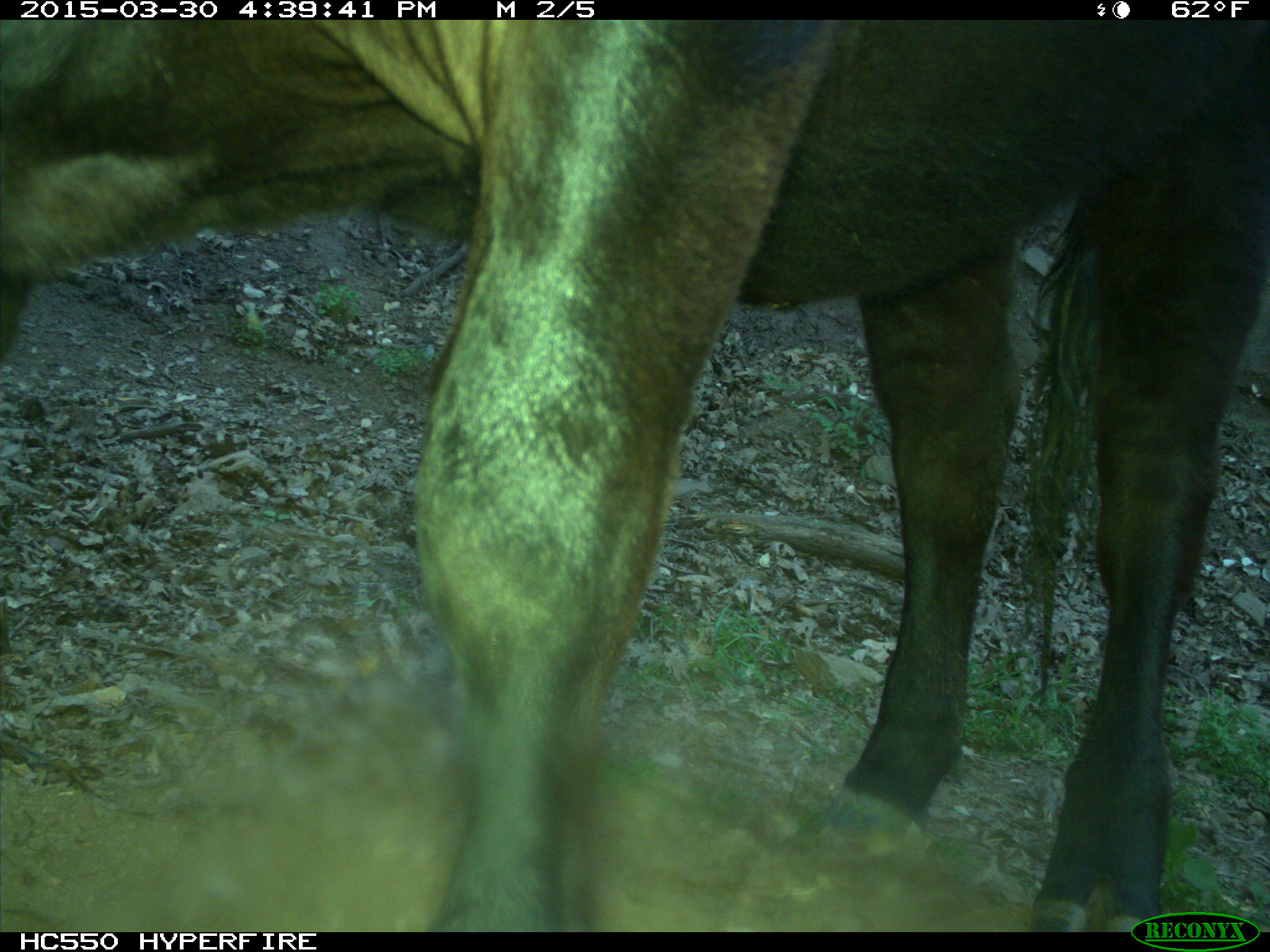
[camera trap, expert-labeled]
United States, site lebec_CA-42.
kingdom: Animalia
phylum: Chordata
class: Mammalia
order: Artiodactyla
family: Bovidae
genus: Bos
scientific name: Bos taurus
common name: domestic cow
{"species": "Bos taurus (domestic cow)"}